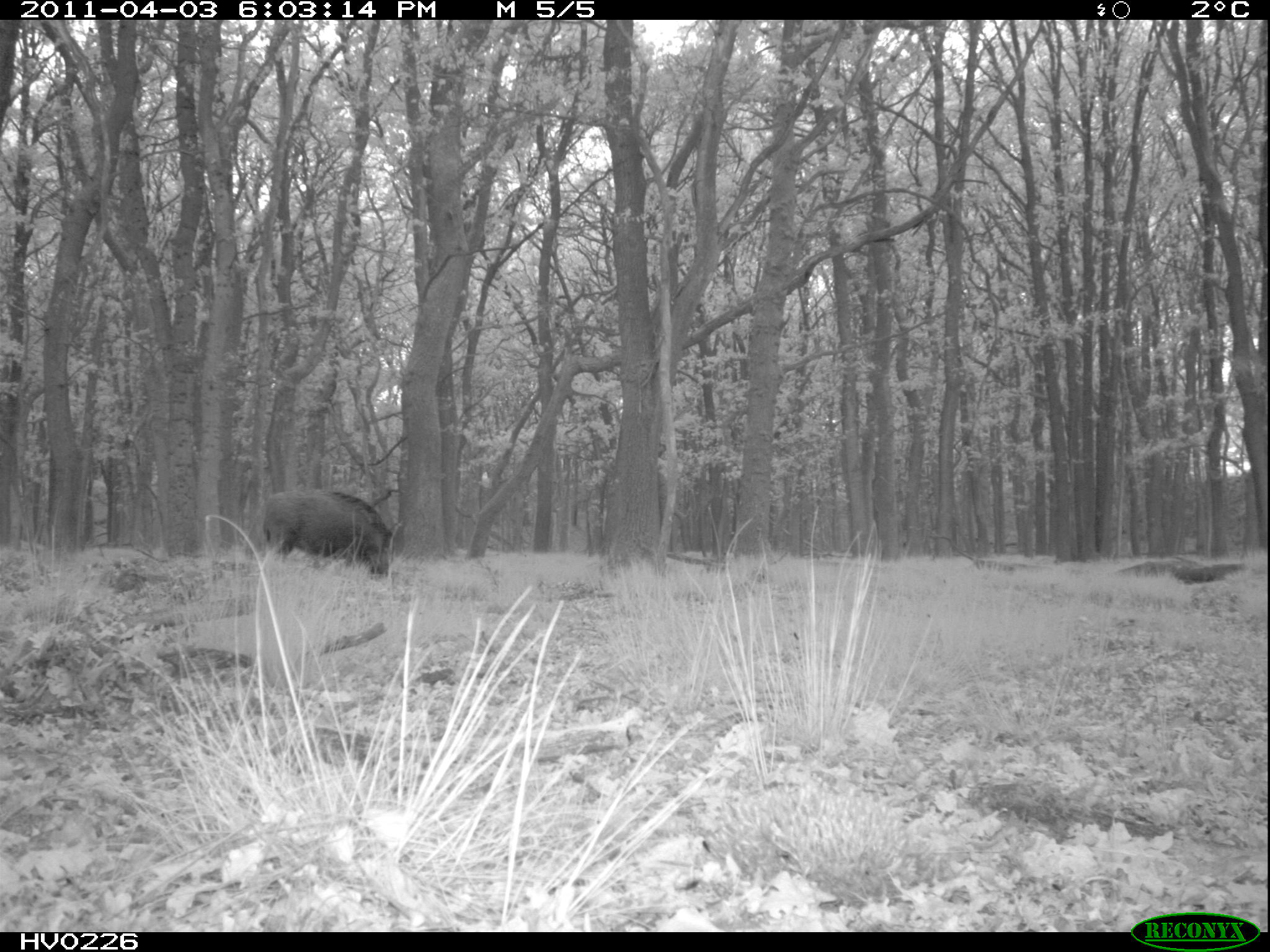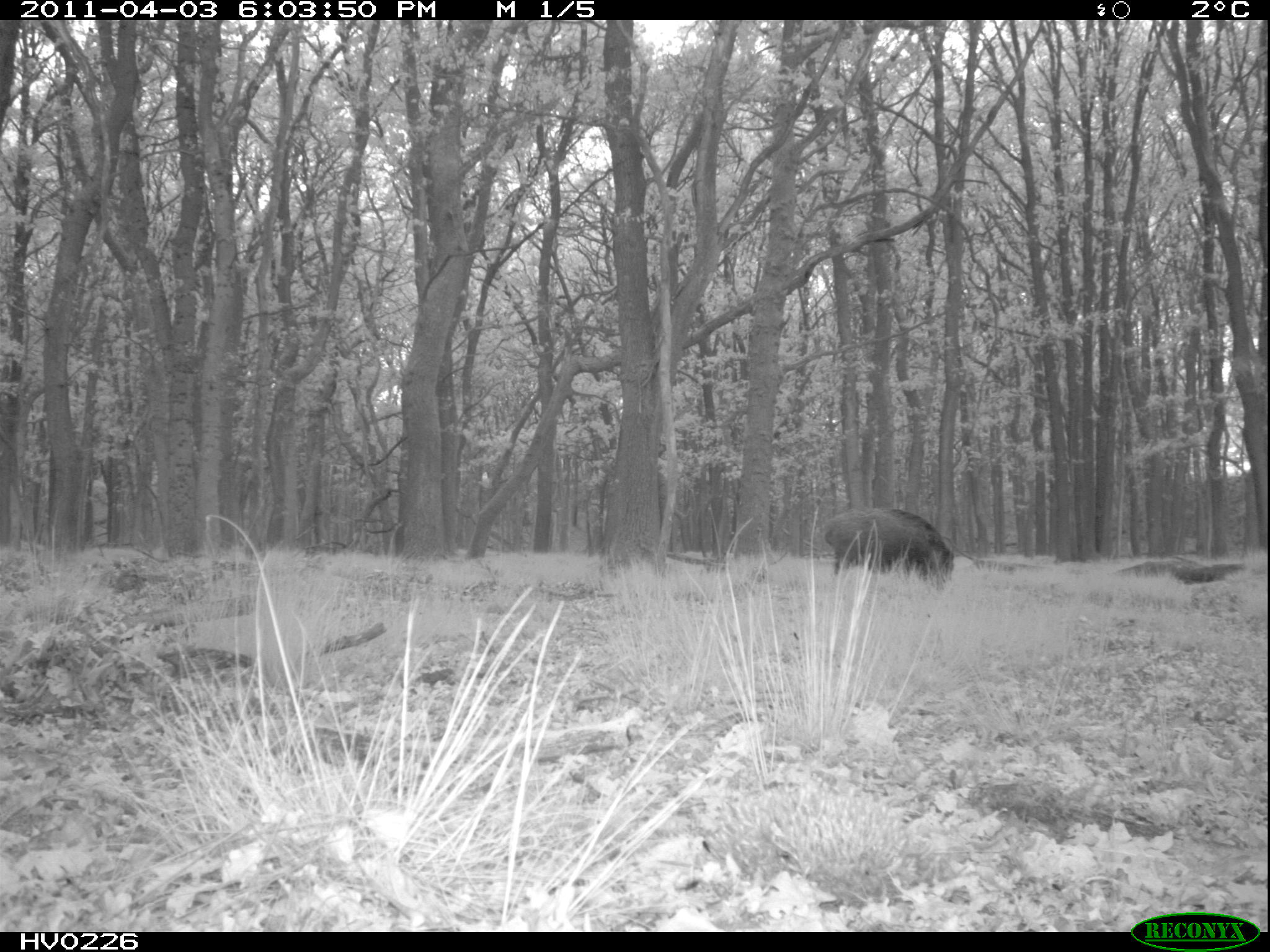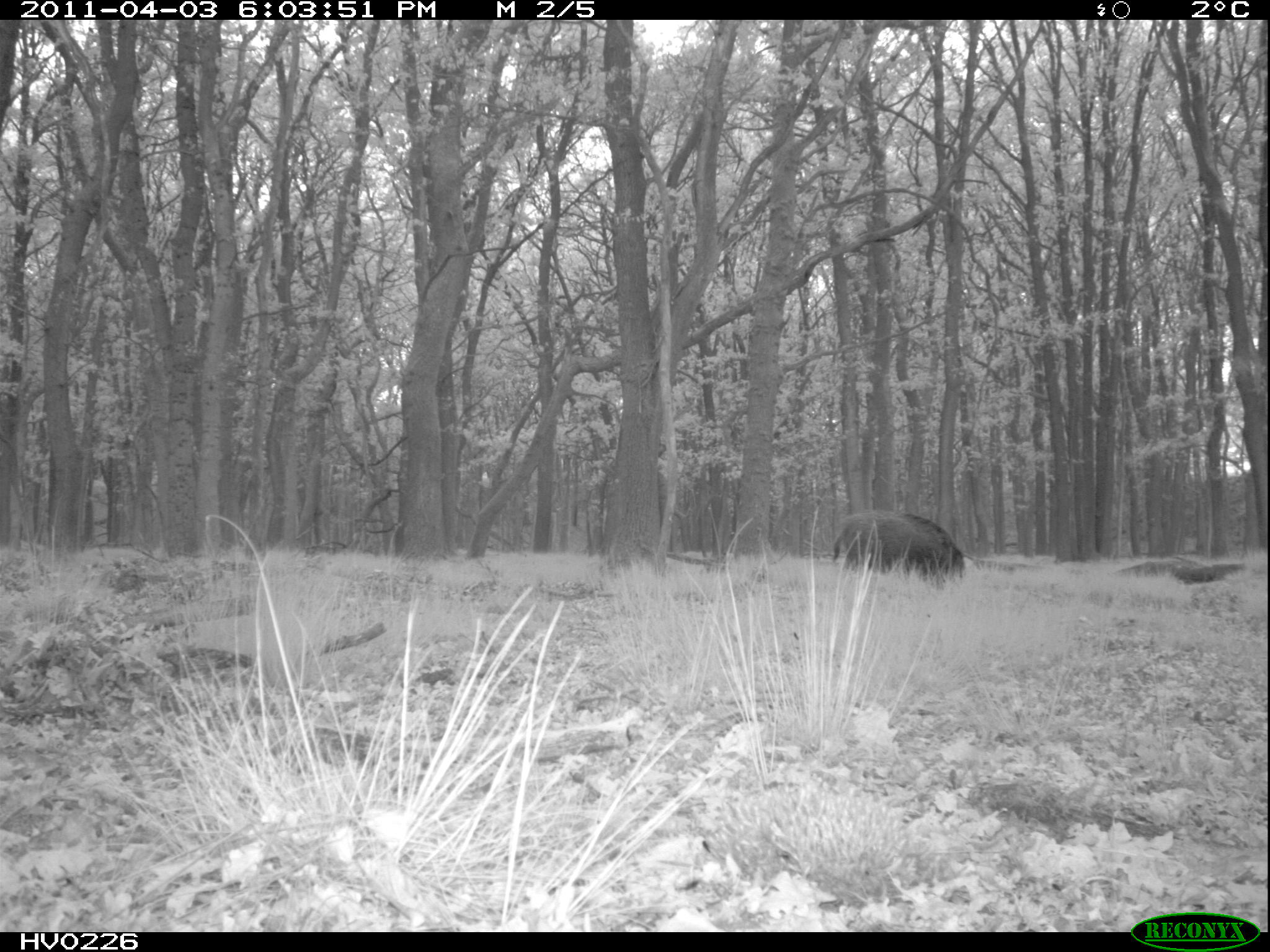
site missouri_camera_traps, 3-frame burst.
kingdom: Animalia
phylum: Chordata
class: Mammalia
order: Artiodactyla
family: Suidae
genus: Sus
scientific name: Sus scrofa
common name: wild boar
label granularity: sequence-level